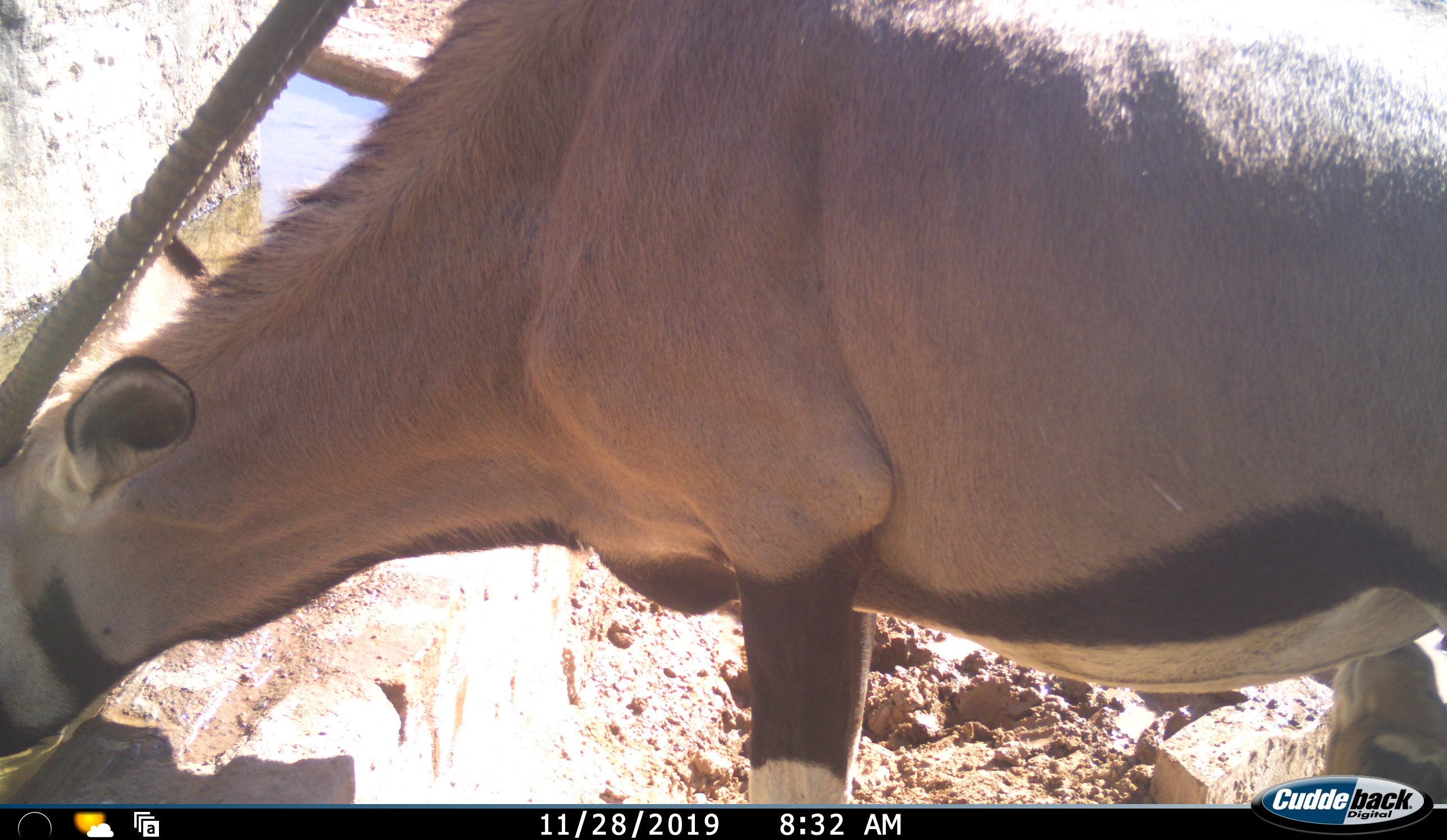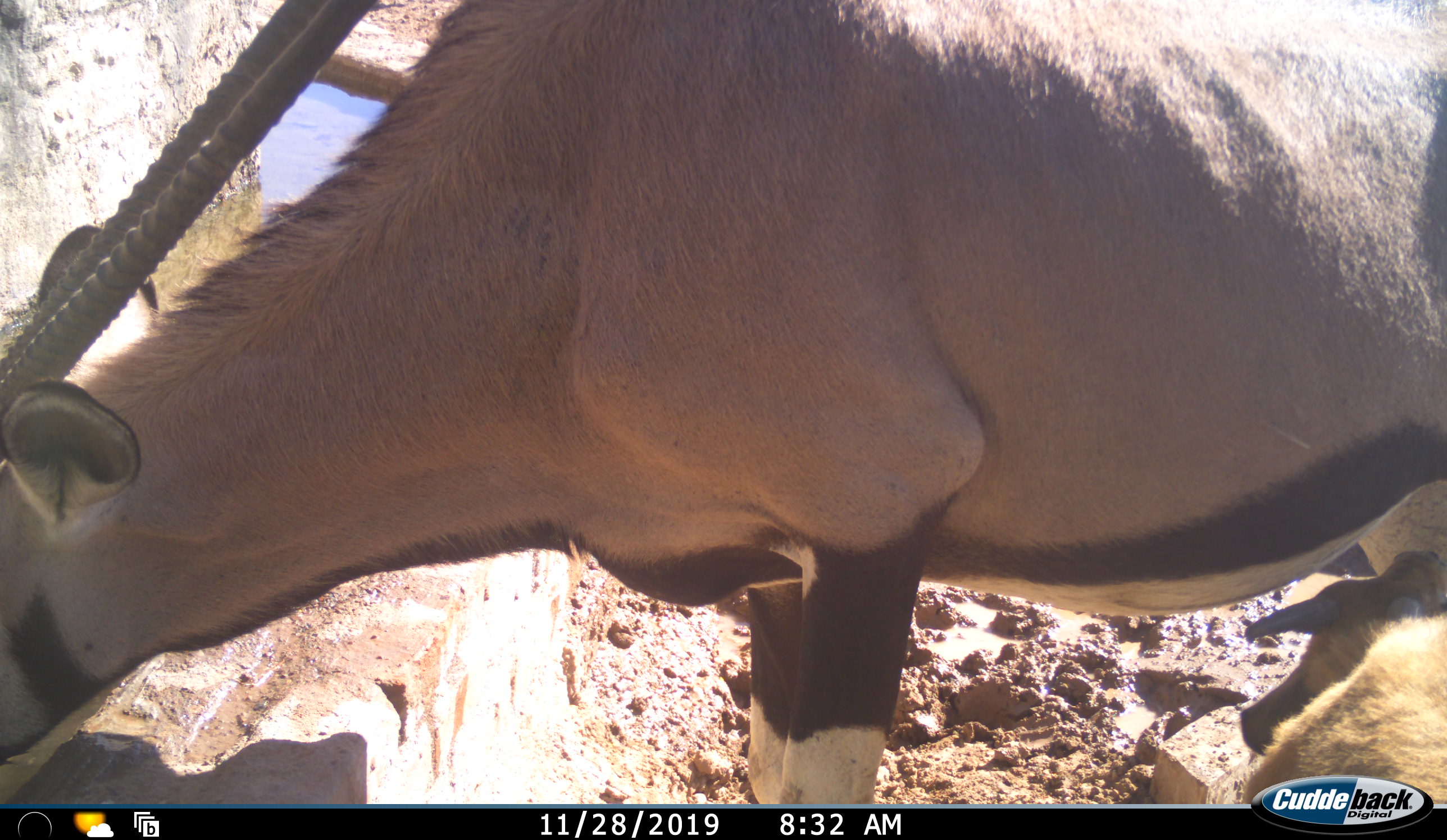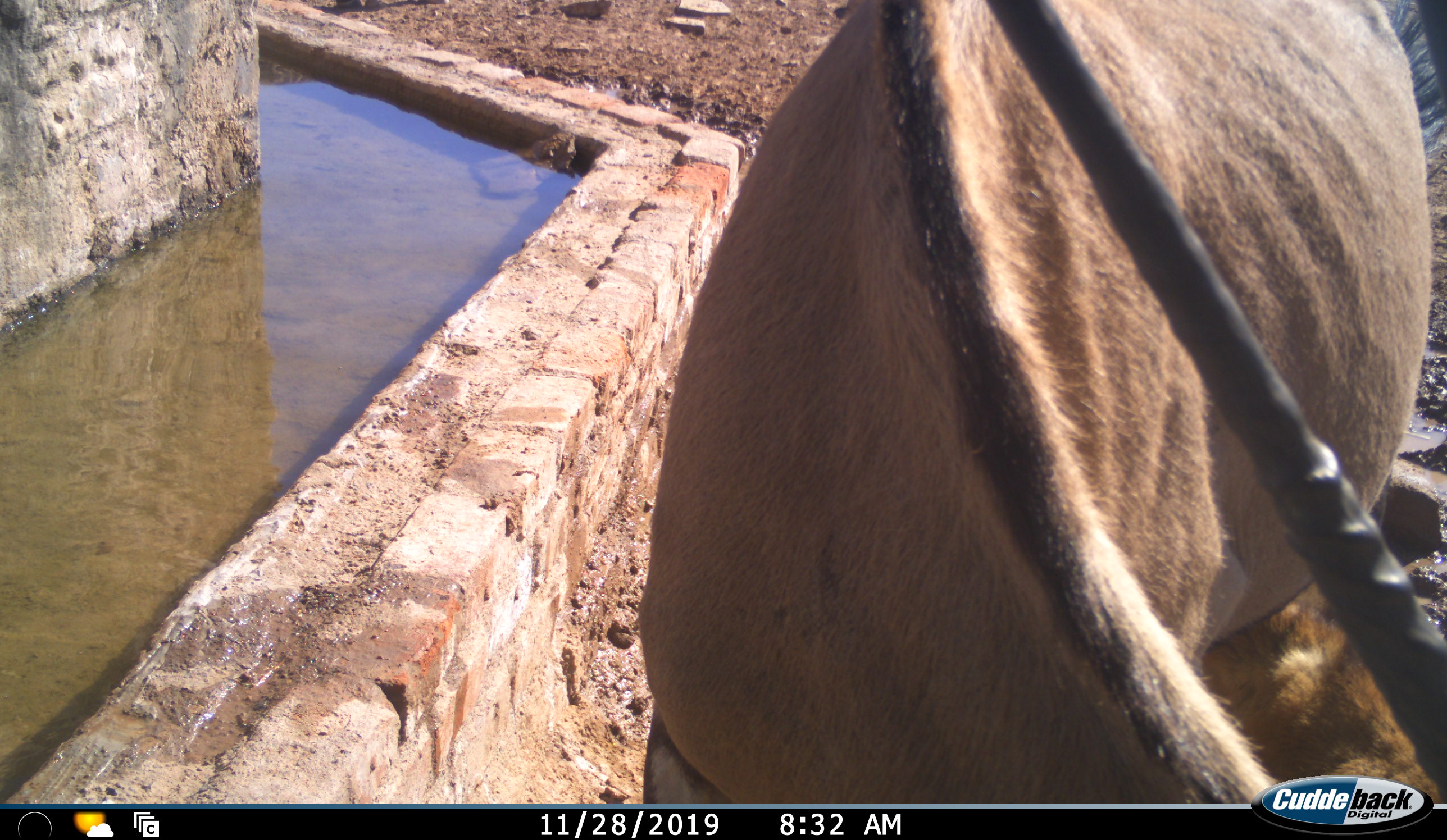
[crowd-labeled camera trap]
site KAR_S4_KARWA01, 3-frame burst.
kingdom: Animalia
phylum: Chordata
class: Mammalia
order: Artiodactyla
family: Bovidae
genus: Oryx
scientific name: Oryx gazella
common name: gemsbok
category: oryx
Oryx (gemsbok) (Oryx gazella), count 1. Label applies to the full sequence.